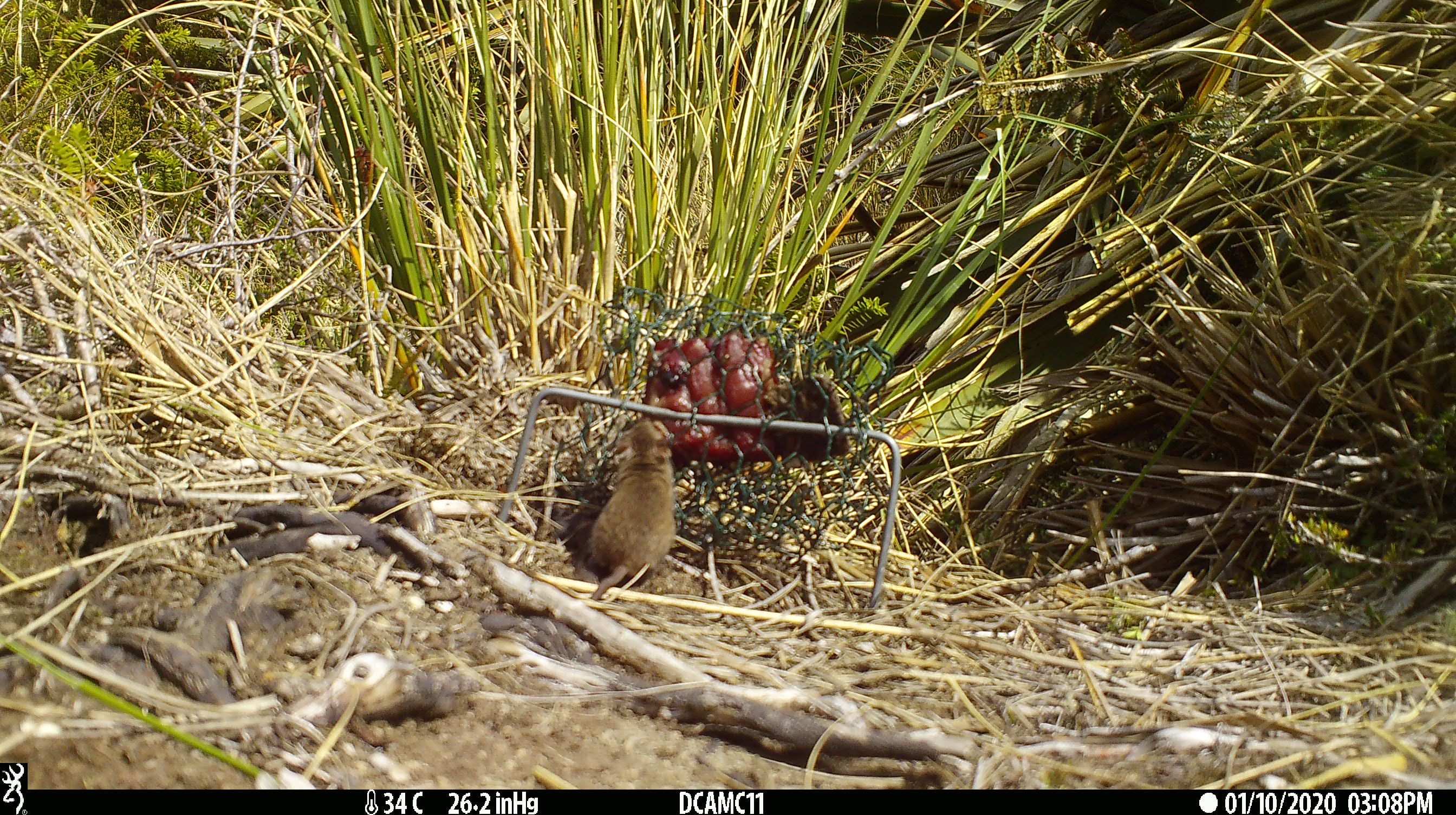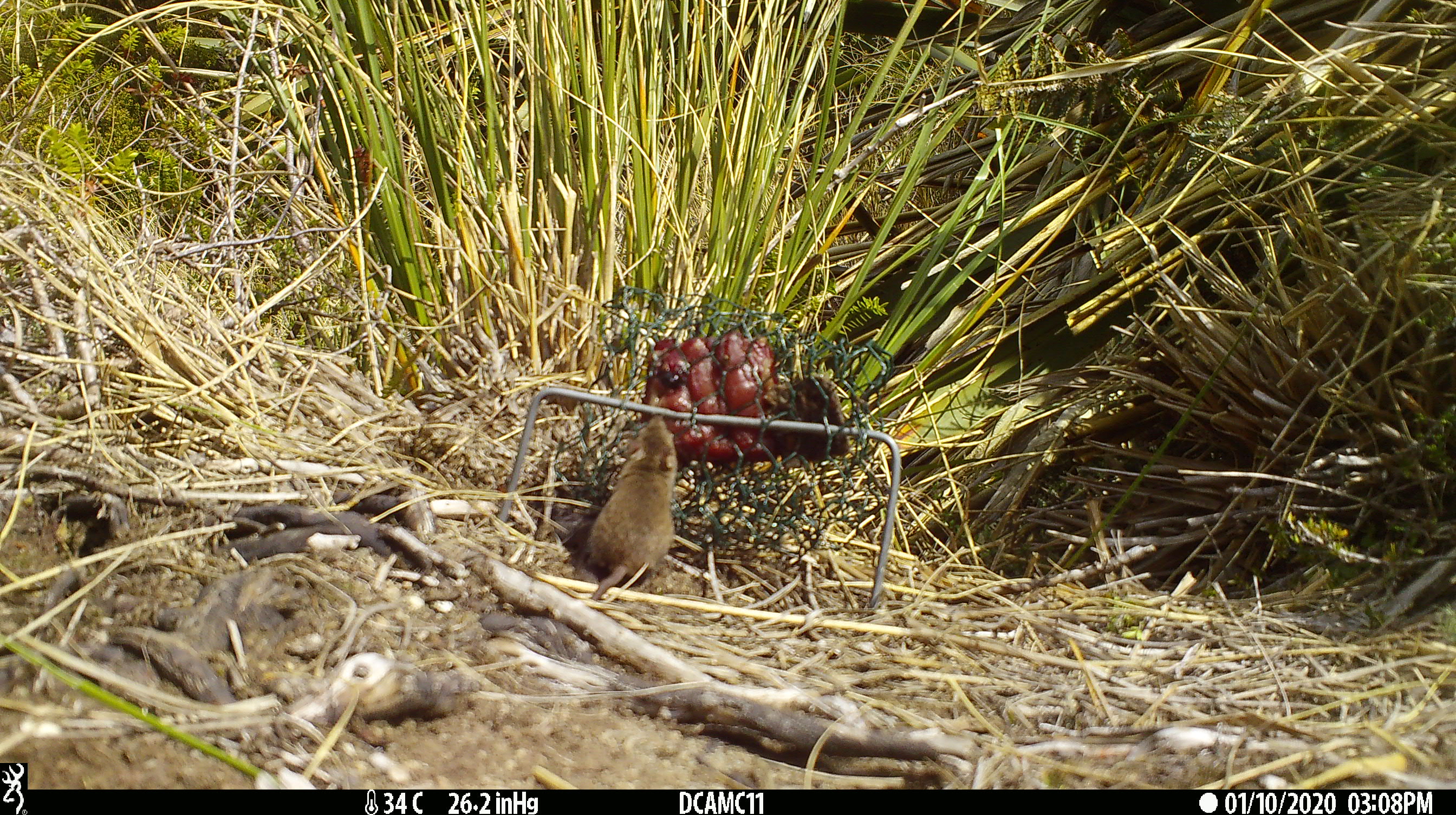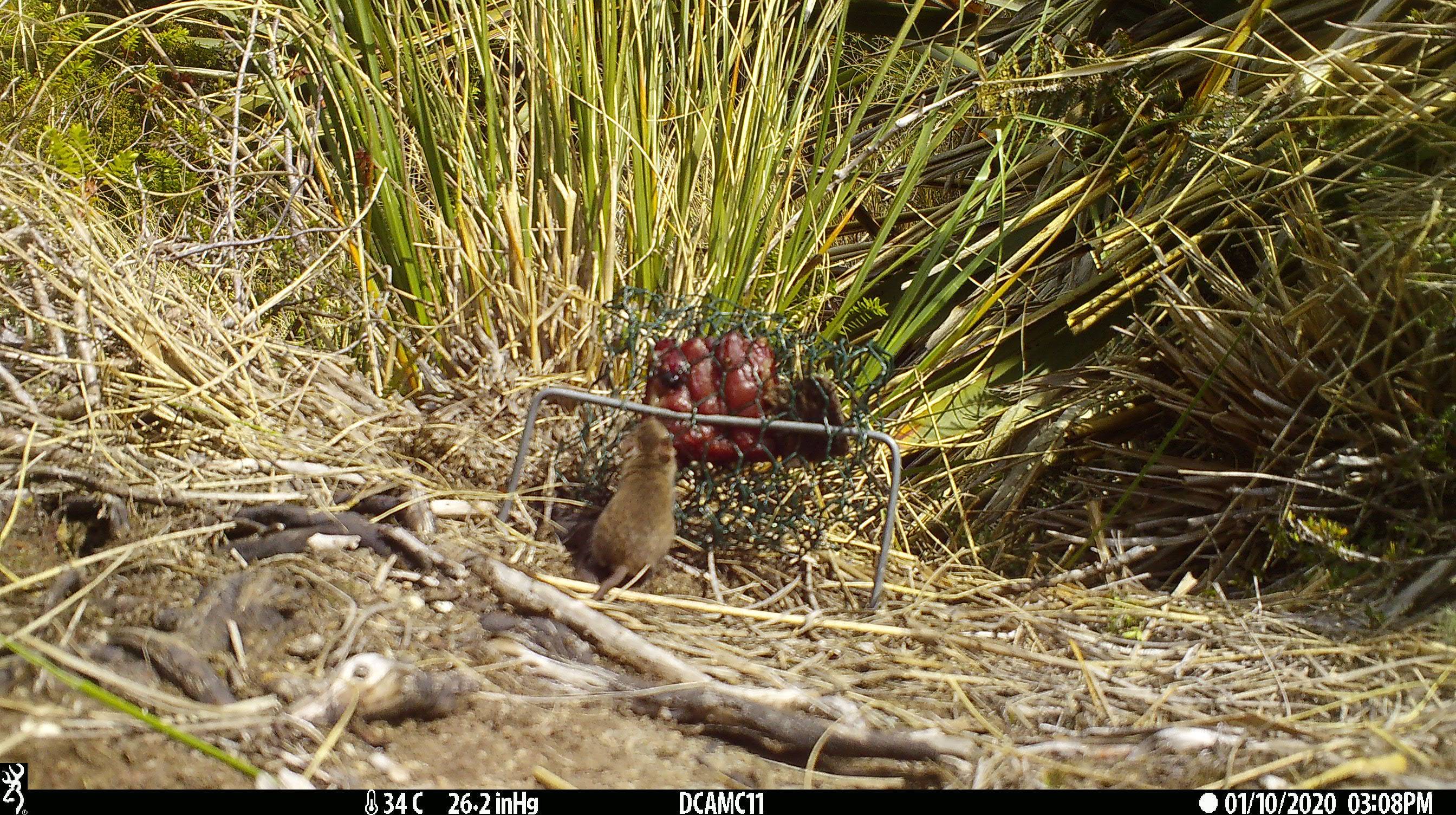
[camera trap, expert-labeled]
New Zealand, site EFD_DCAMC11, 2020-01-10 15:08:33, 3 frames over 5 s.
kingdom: Animalia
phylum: Chordata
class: Mammalia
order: Rodentia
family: Muridae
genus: Mus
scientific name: Mus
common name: mouse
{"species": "mouse (Mus)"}